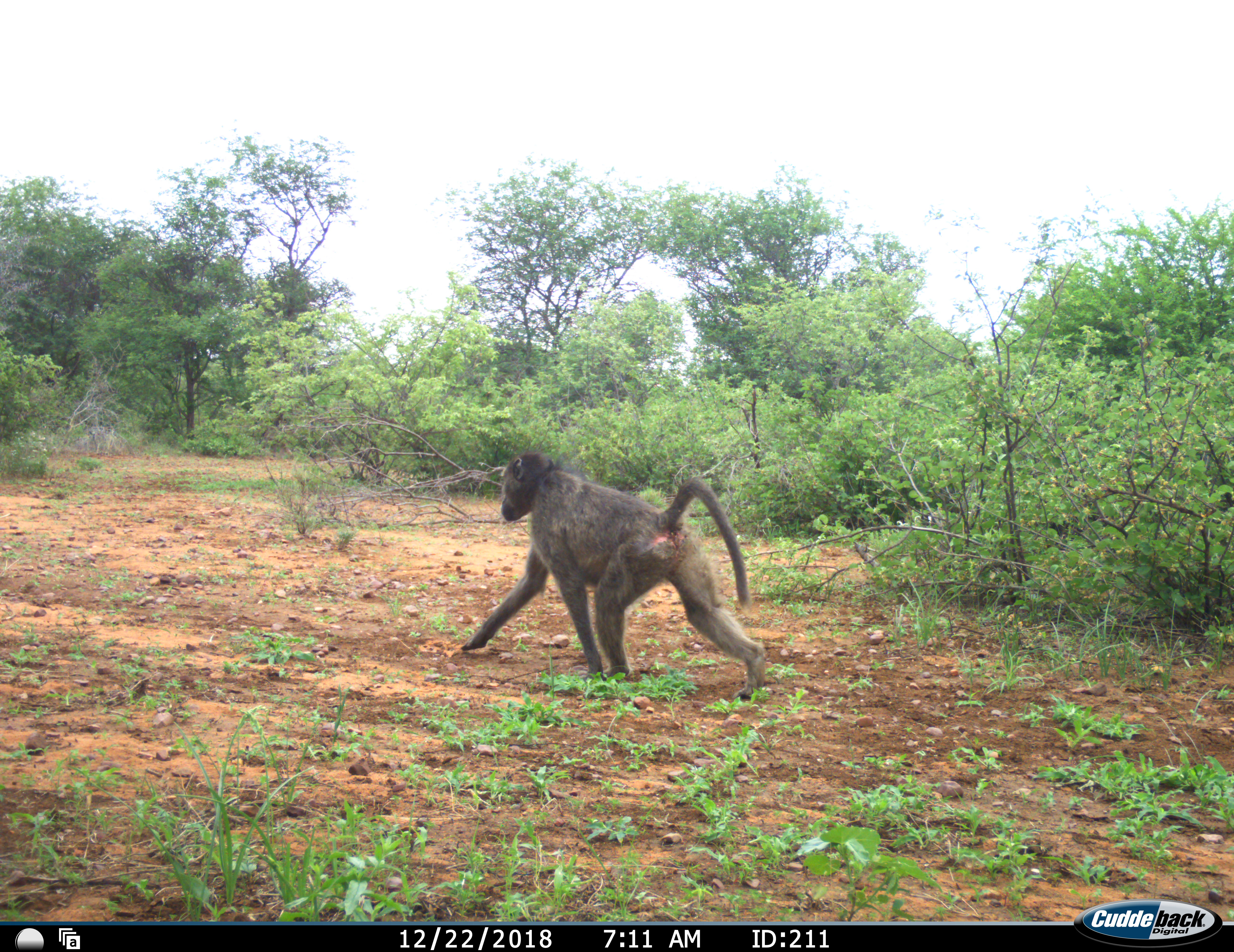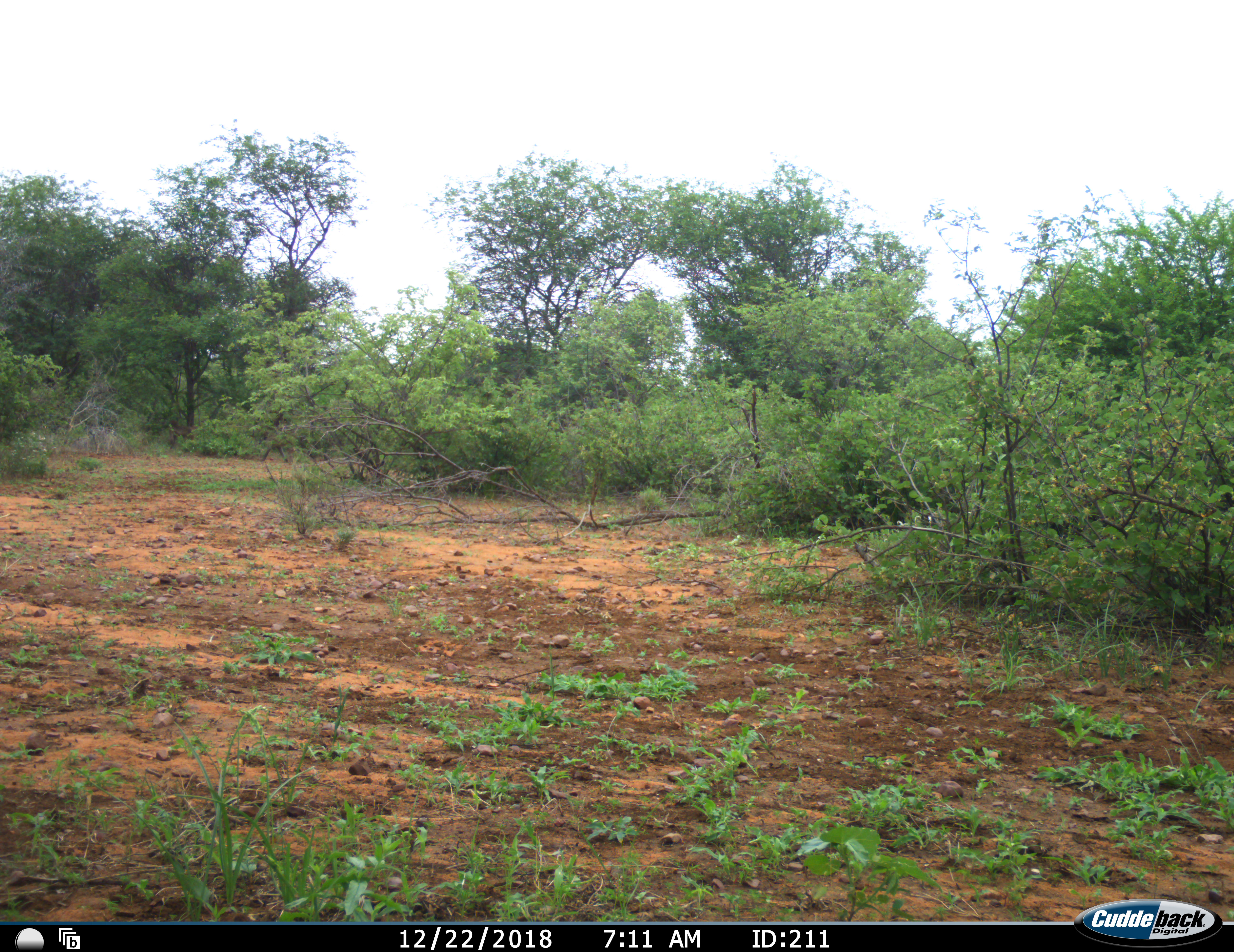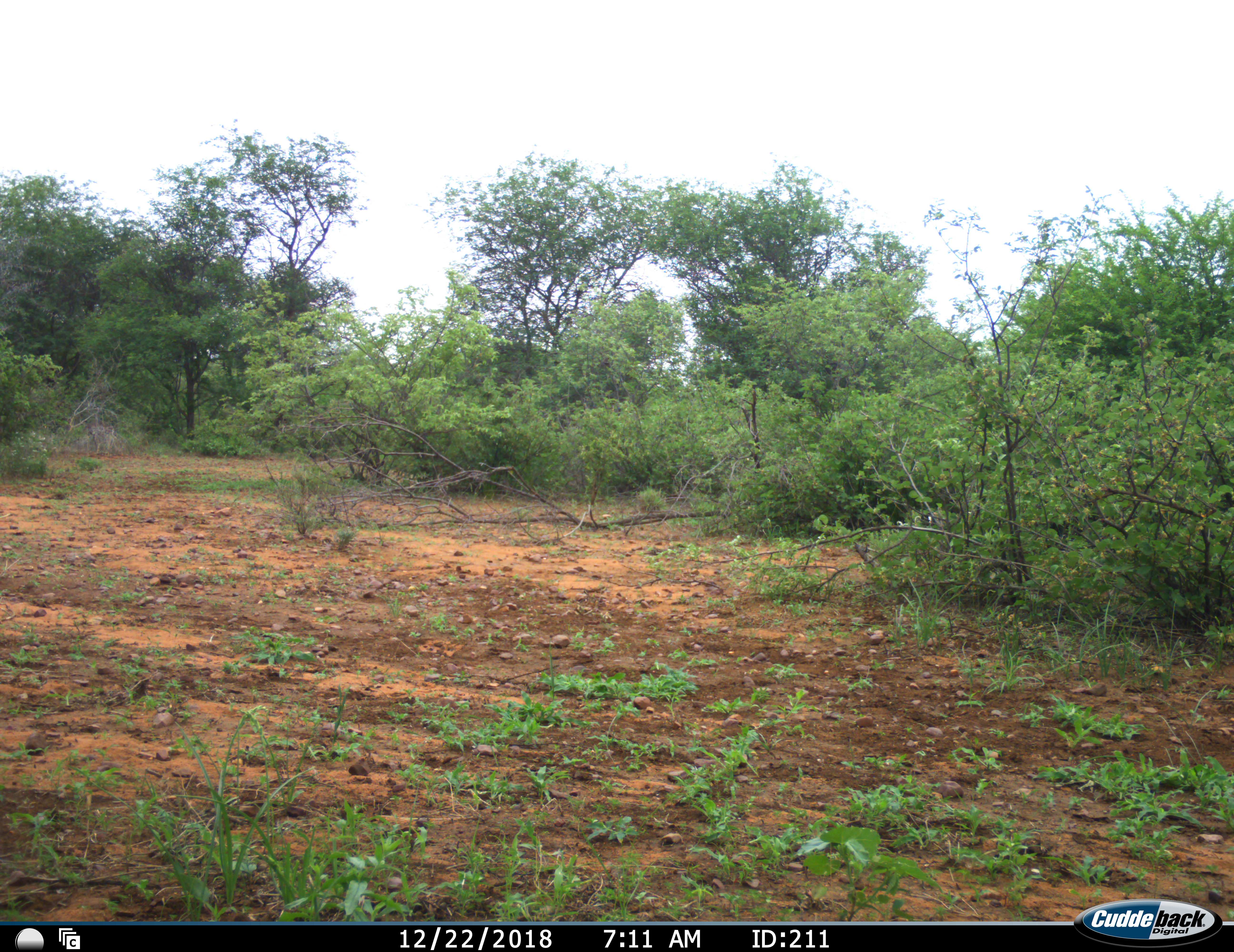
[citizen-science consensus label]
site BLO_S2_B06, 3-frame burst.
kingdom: Animalia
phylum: Chordata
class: Mammalia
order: Primates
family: Cercopithecidae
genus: Papio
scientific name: Papio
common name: baboon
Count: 1.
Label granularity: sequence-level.